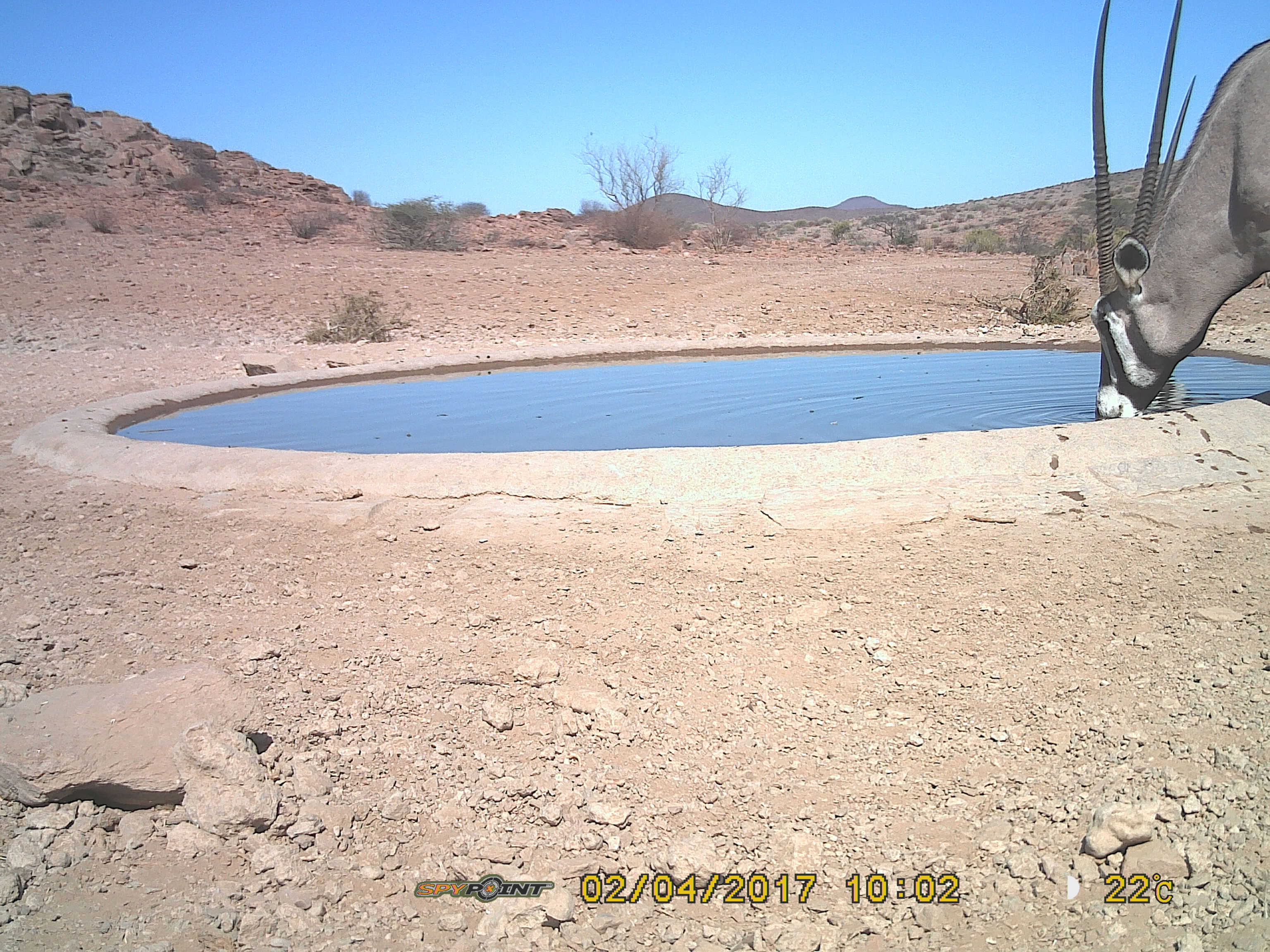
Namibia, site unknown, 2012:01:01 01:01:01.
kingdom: Animalia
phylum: Chordata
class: Mammalia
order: Artiodactyla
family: Bovidae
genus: Oryx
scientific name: Oryx gazella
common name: gemsbok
Oryx gazella (gemsbok).